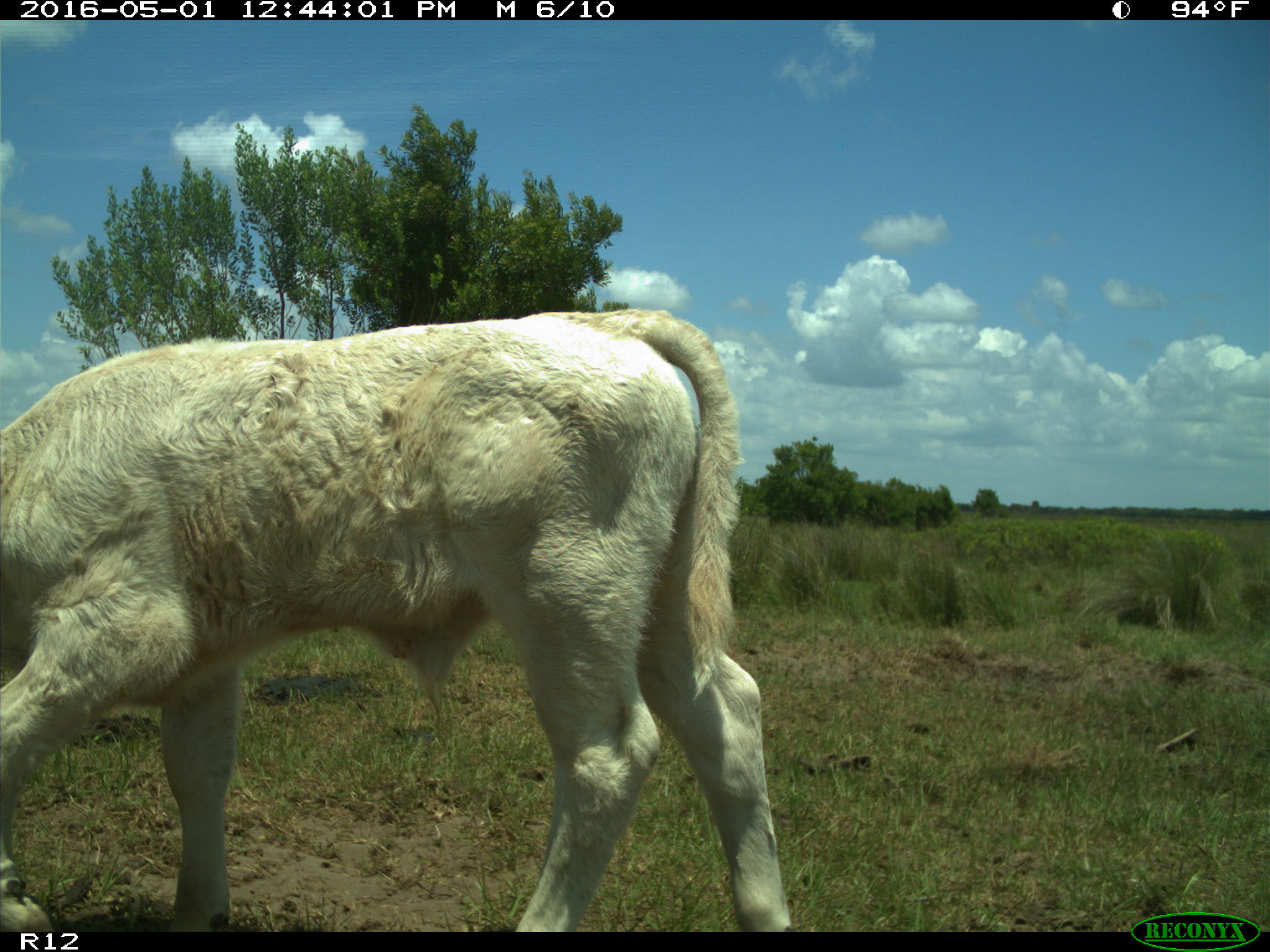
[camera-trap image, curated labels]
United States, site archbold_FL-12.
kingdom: Animalia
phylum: Chordata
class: Mammalia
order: Artiodactyla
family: Bovidae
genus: Bos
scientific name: Bos taurus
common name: domestic cow